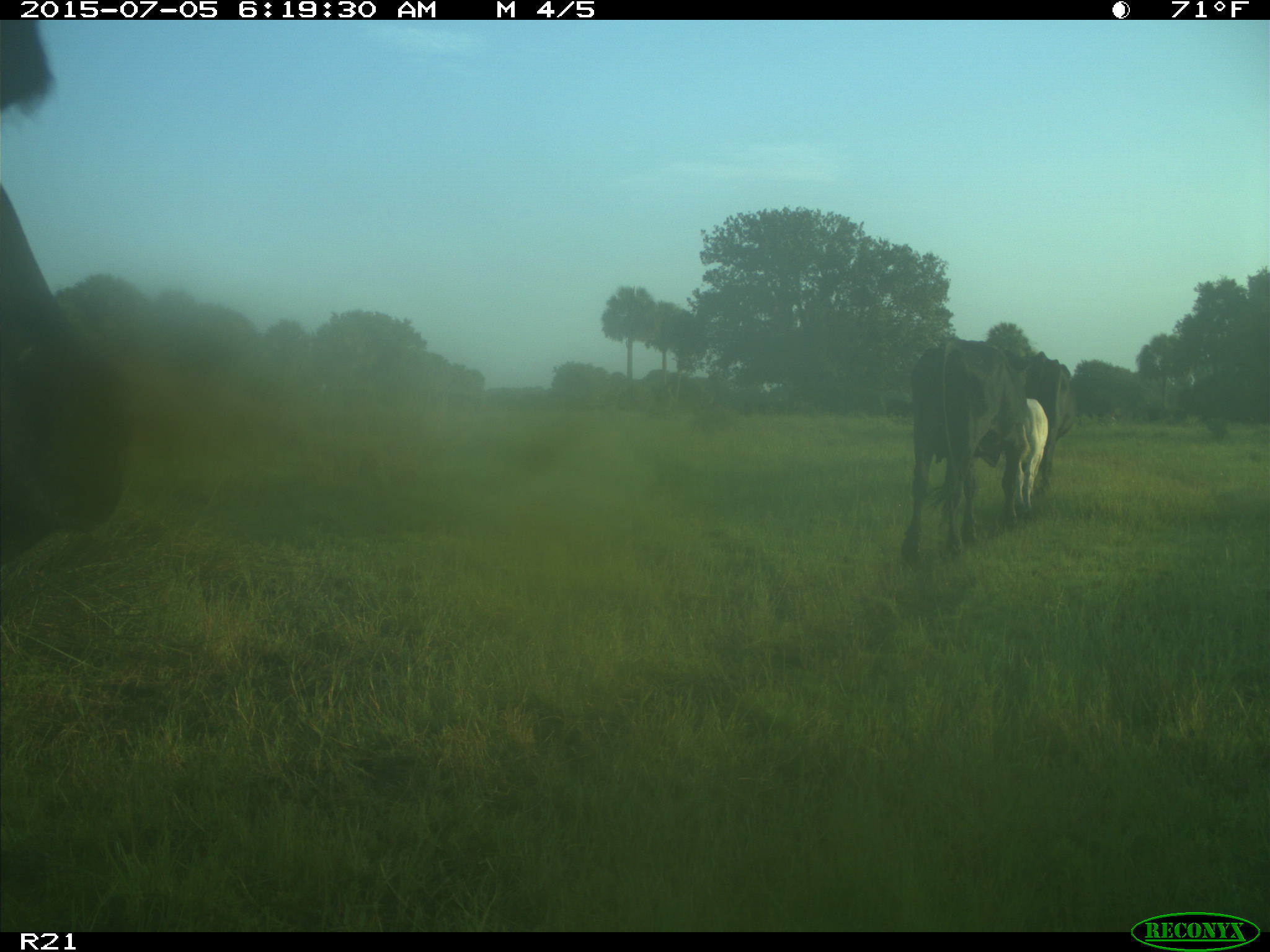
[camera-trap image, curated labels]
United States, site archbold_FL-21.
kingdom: Animalia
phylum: Chordata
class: Mammalia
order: Artiodactyla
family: Bovidae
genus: Bos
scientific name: Bos taurus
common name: domestic cow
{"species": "Bos taurus (domestic cow)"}